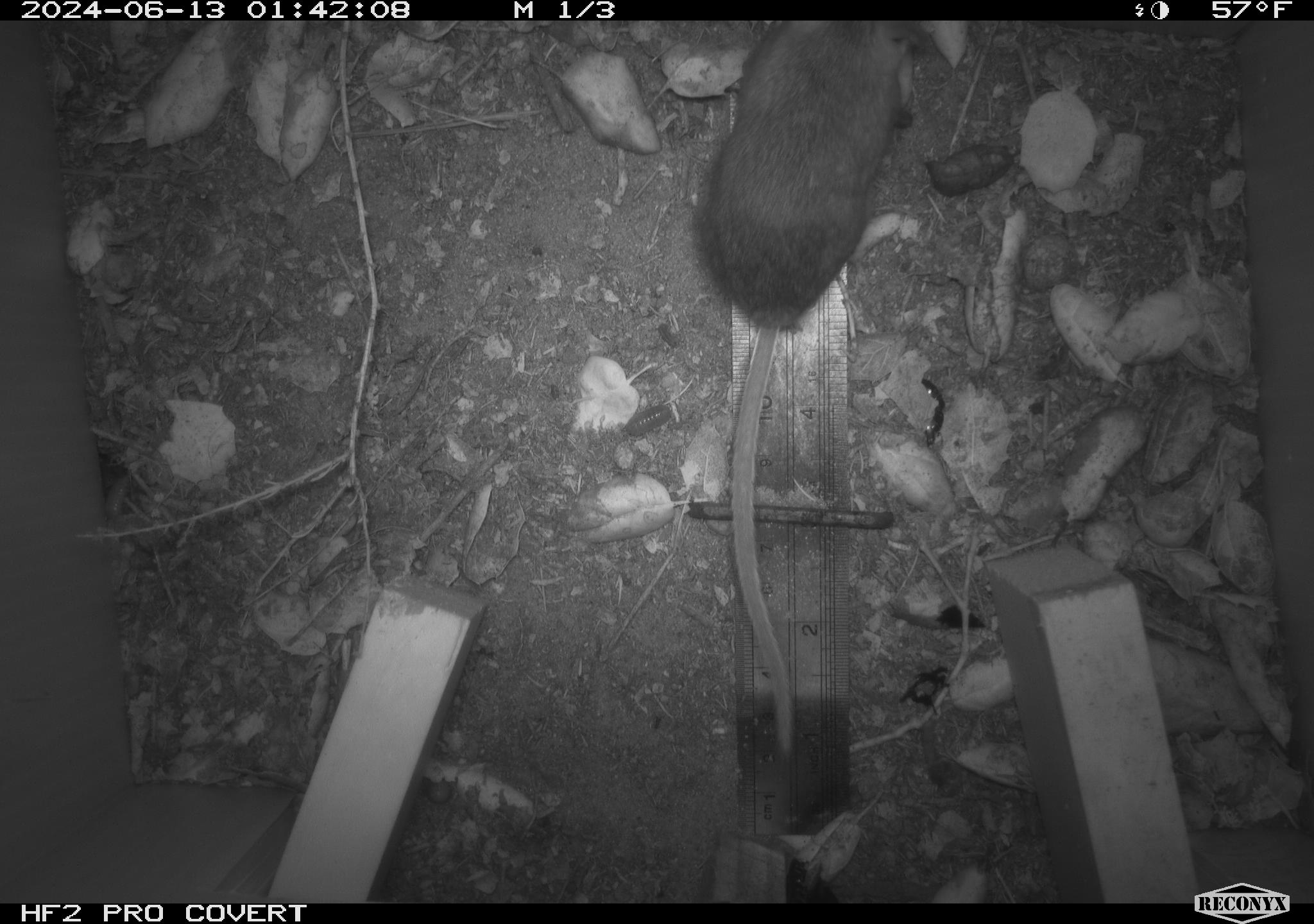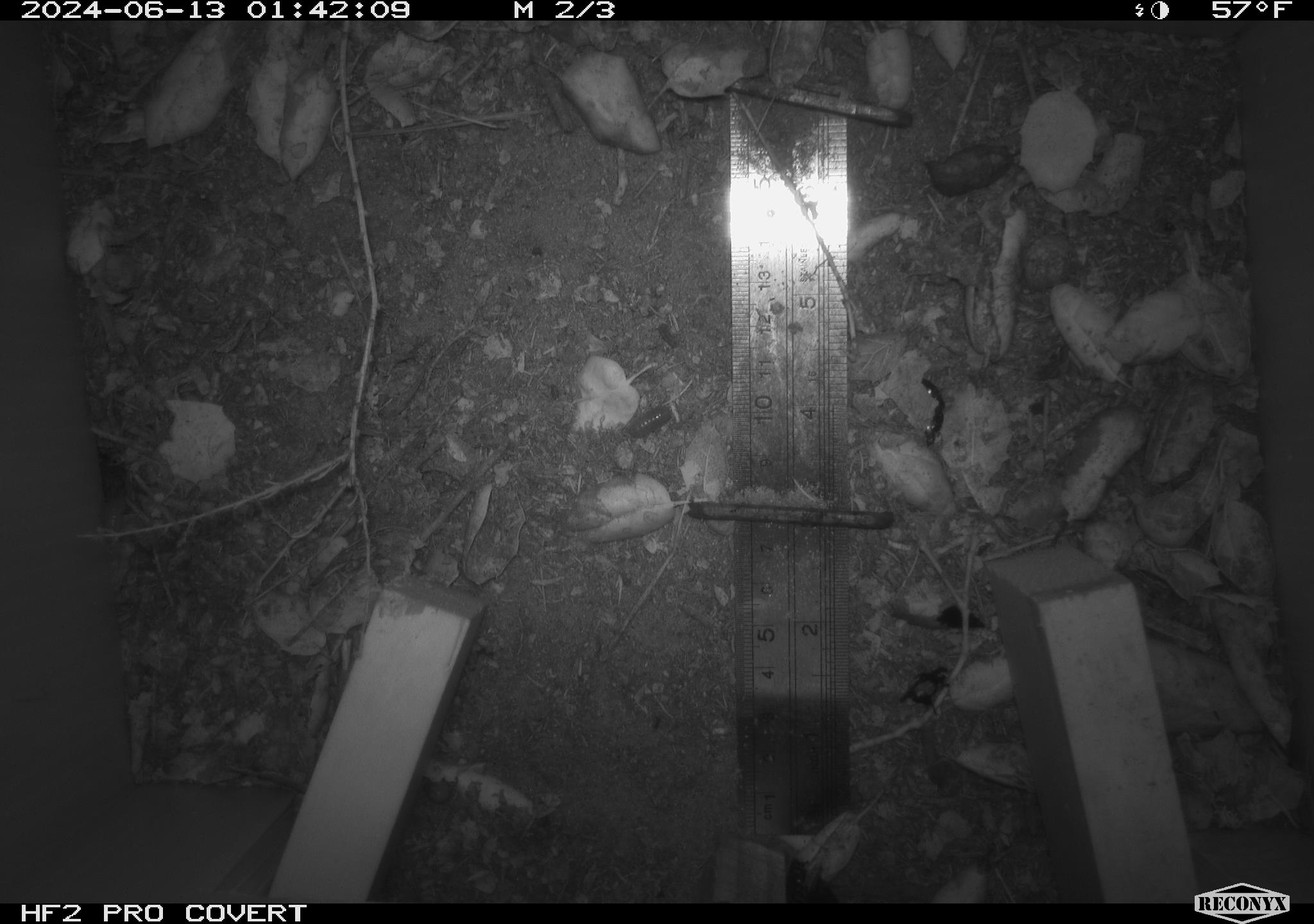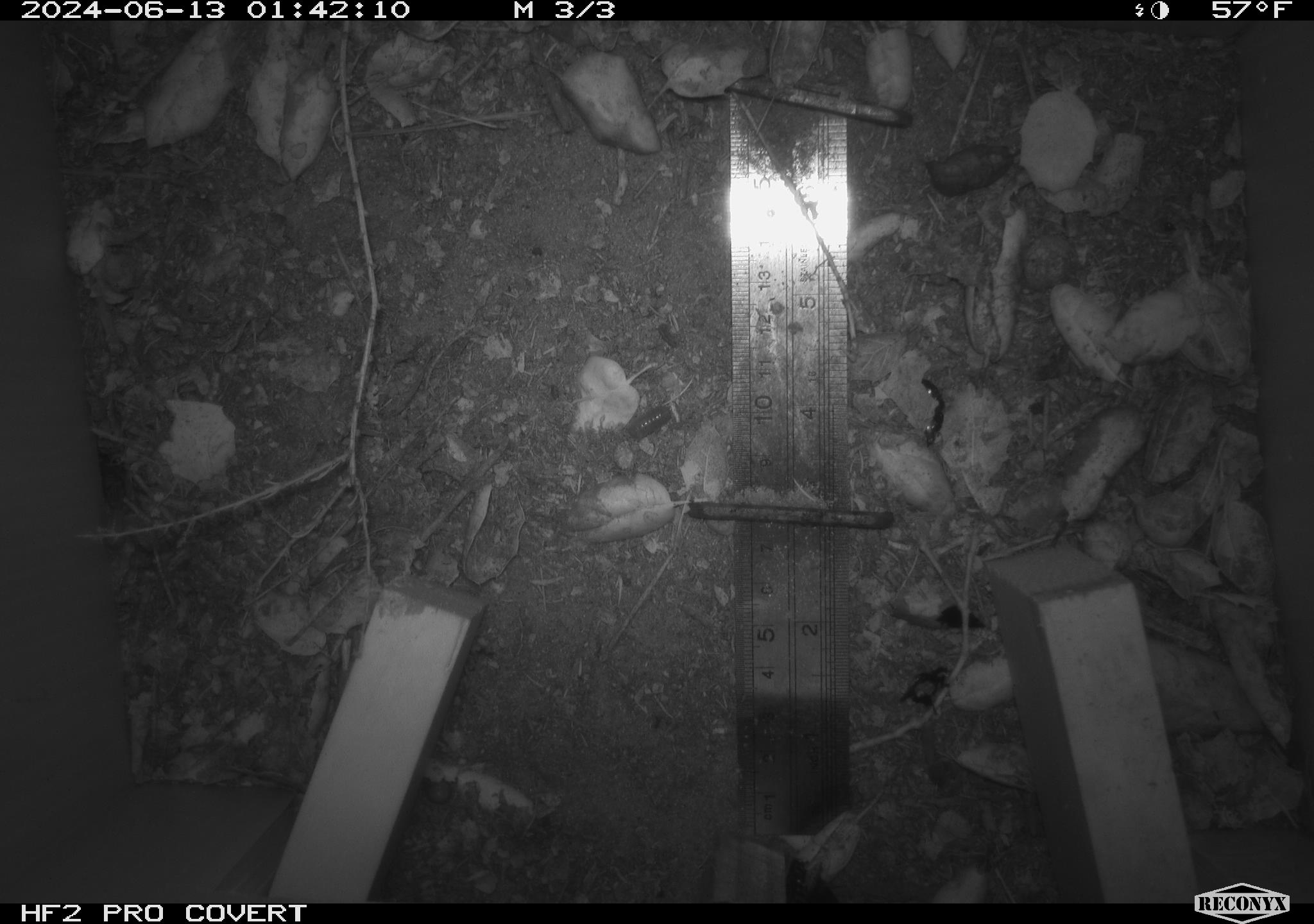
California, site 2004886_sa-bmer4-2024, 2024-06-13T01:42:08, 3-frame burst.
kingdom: Animalia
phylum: Chordata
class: Mammalia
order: Rodentia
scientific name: Rodentia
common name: woodrat or rat or mouse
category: woodrat or rat or mouse species